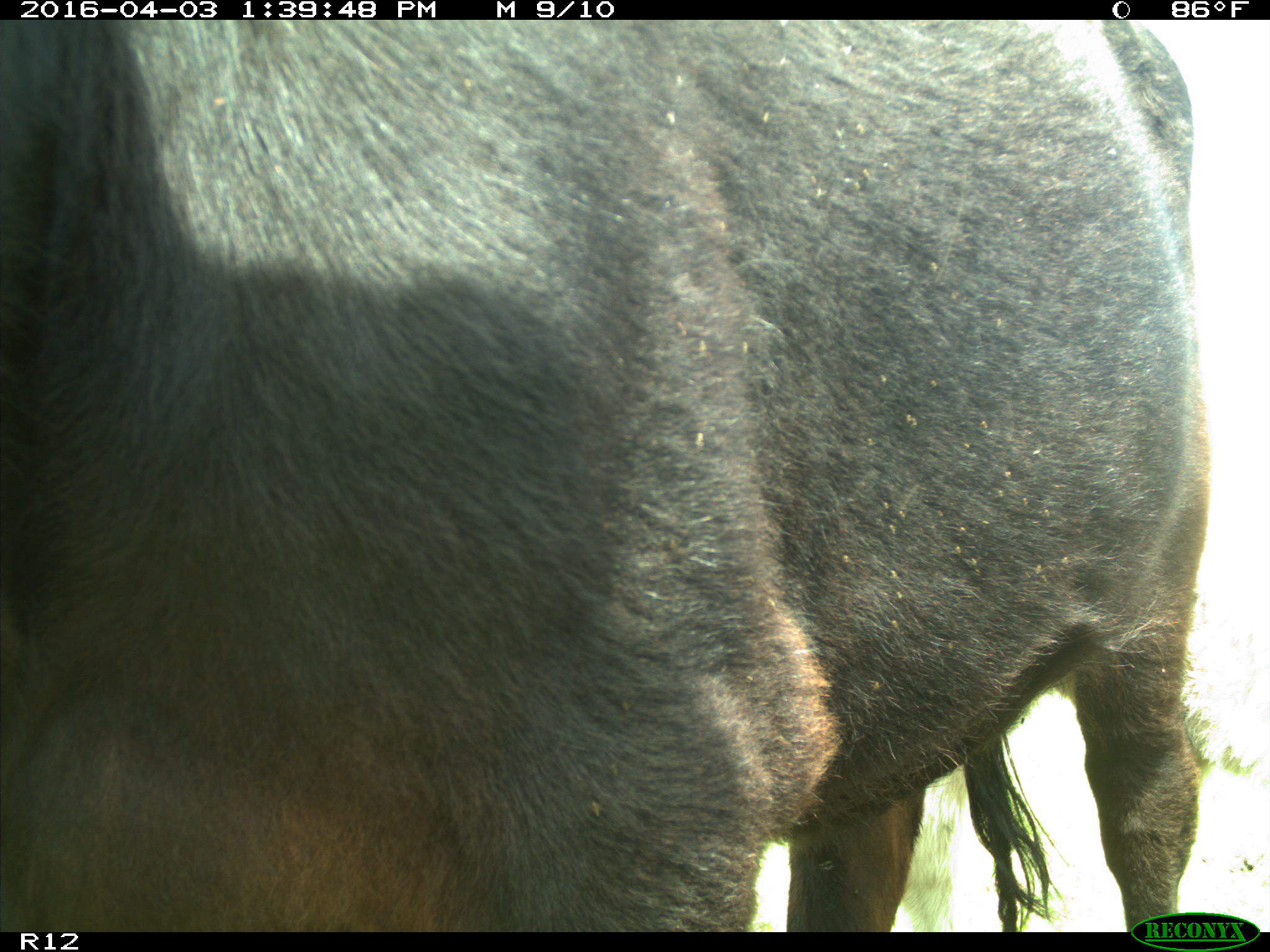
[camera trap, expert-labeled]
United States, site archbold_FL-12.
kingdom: Animalia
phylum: Chordata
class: Mammalia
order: Artiodactyla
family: Bovidae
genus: Bos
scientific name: Bos taurus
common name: domestic cow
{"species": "Bos taurus (domestic cow)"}